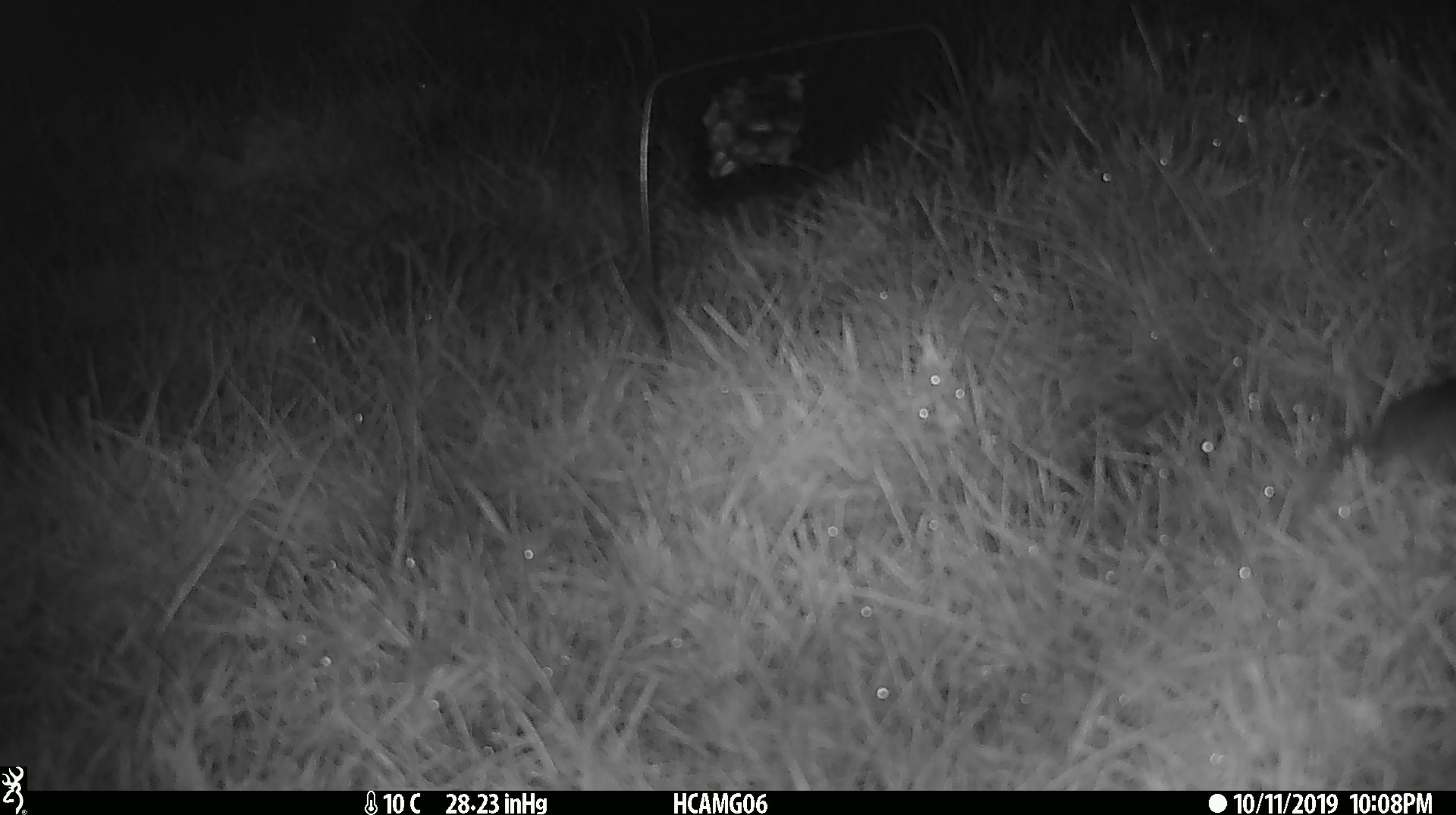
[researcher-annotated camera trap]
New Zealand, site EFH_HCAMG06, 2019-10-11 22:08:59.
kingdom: Animalia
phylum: Chordata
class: Mammalia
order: Rodentia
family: Muridae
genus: Mus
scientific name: Mus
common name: mouse